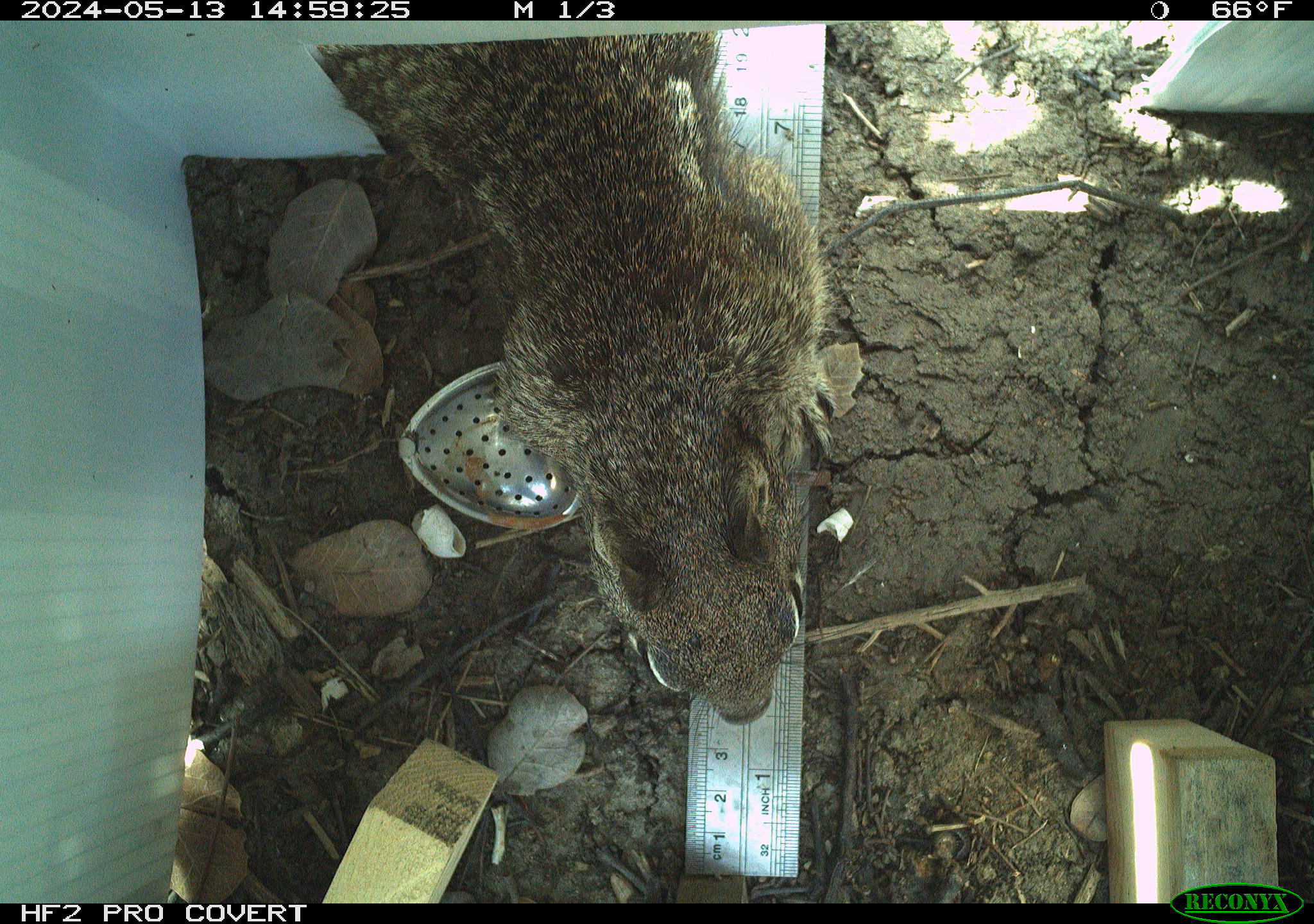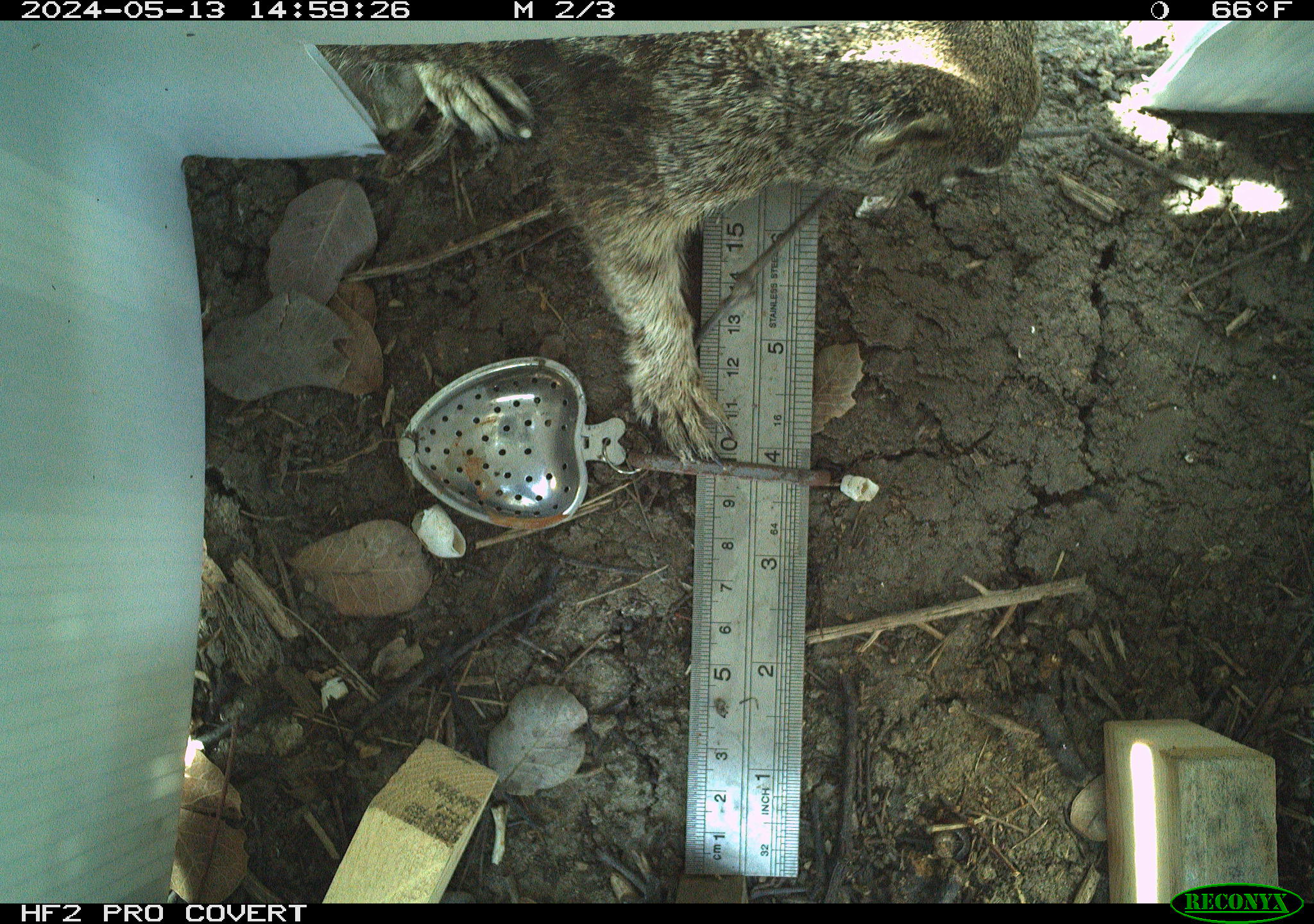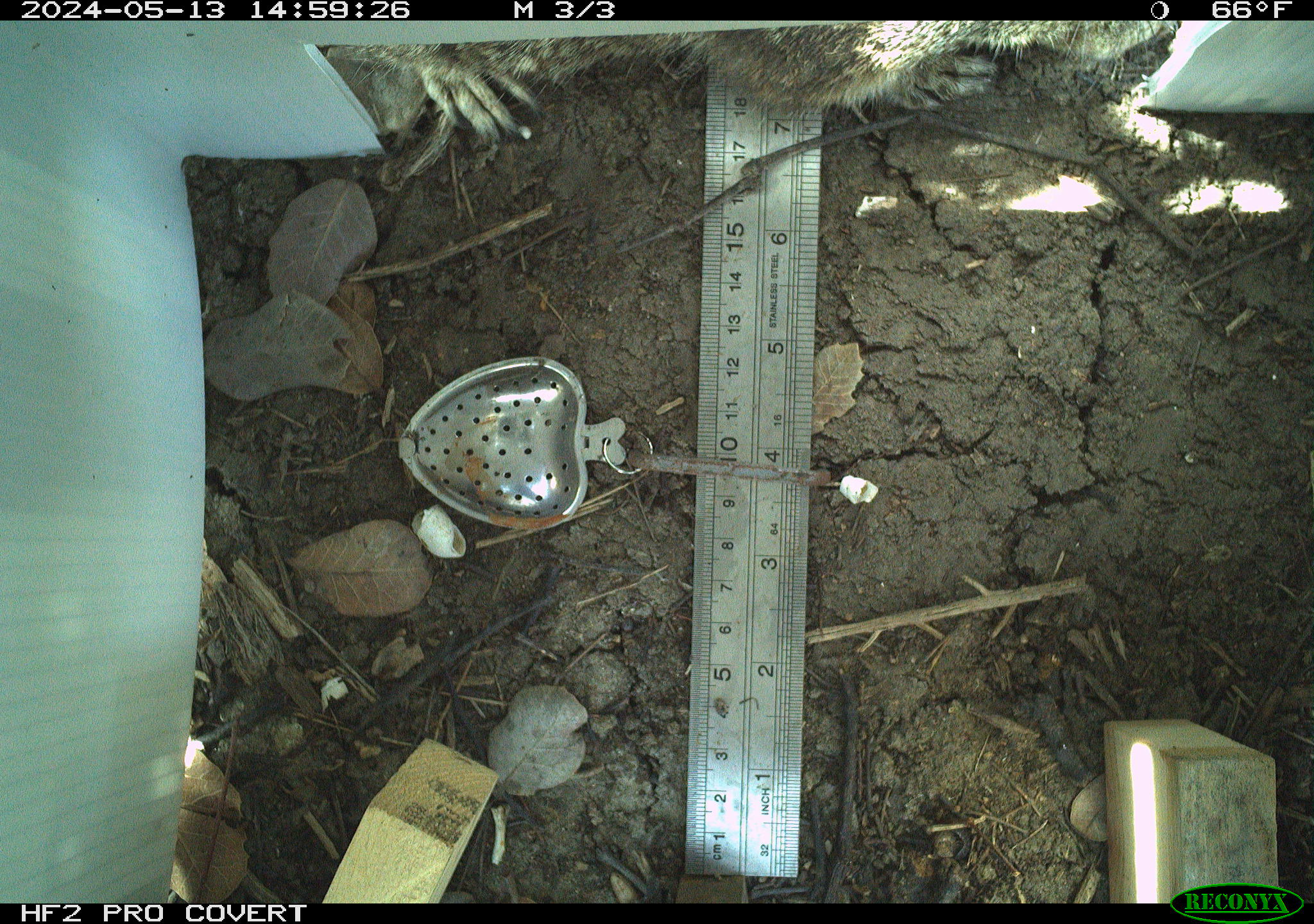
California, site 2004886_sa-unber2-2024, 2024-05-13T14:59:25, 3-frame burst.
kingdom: Animalia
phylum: Chordata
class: Mammalia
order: Rodentia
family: Sciuridae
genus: Otospermophilus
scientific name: Otospermophilus beecheyi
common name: california ground squirrel